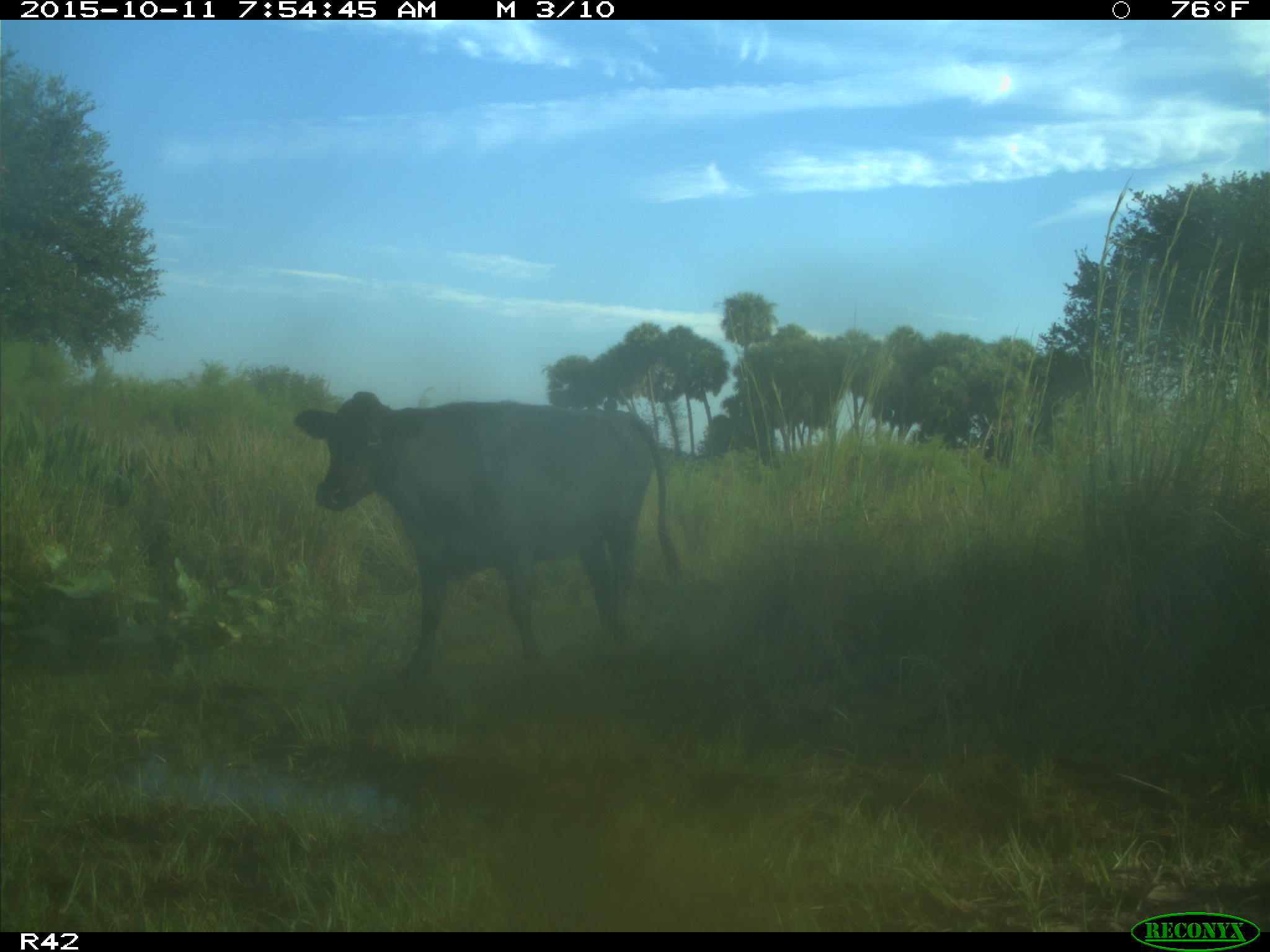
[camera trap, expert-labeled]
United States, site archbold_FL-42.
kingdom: Animalia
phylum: Chordata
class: Mammalia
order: Artiodactyla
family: Bovidae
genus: Bos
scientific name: Bos taurus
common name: domestic cow